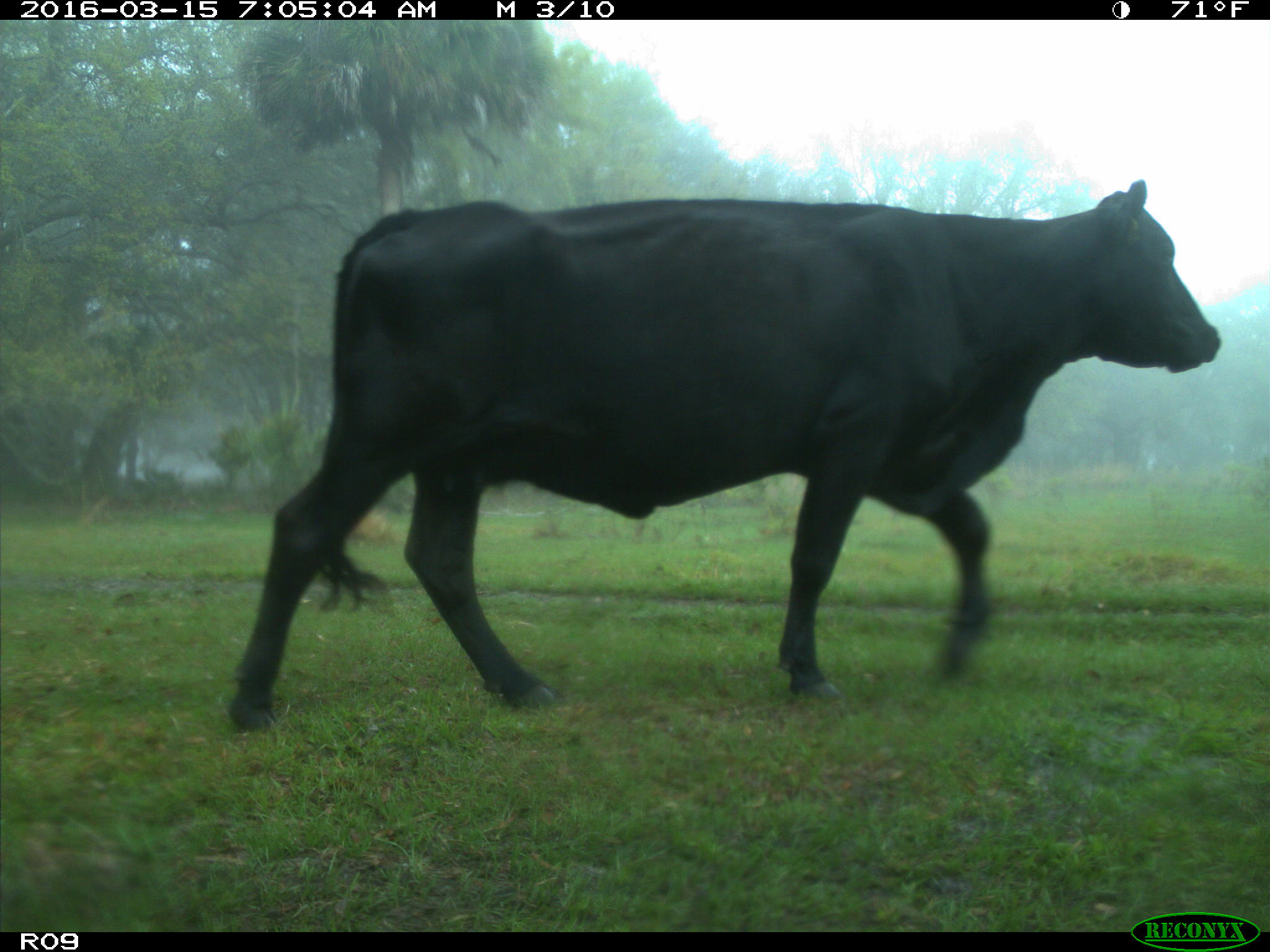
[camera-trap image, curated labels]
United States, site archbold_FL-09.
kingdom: Animalia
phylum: Chordata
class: Mammalia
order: Artiodactyla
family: Bovidae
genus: Bos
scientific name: Bos taurus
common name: domestic cow